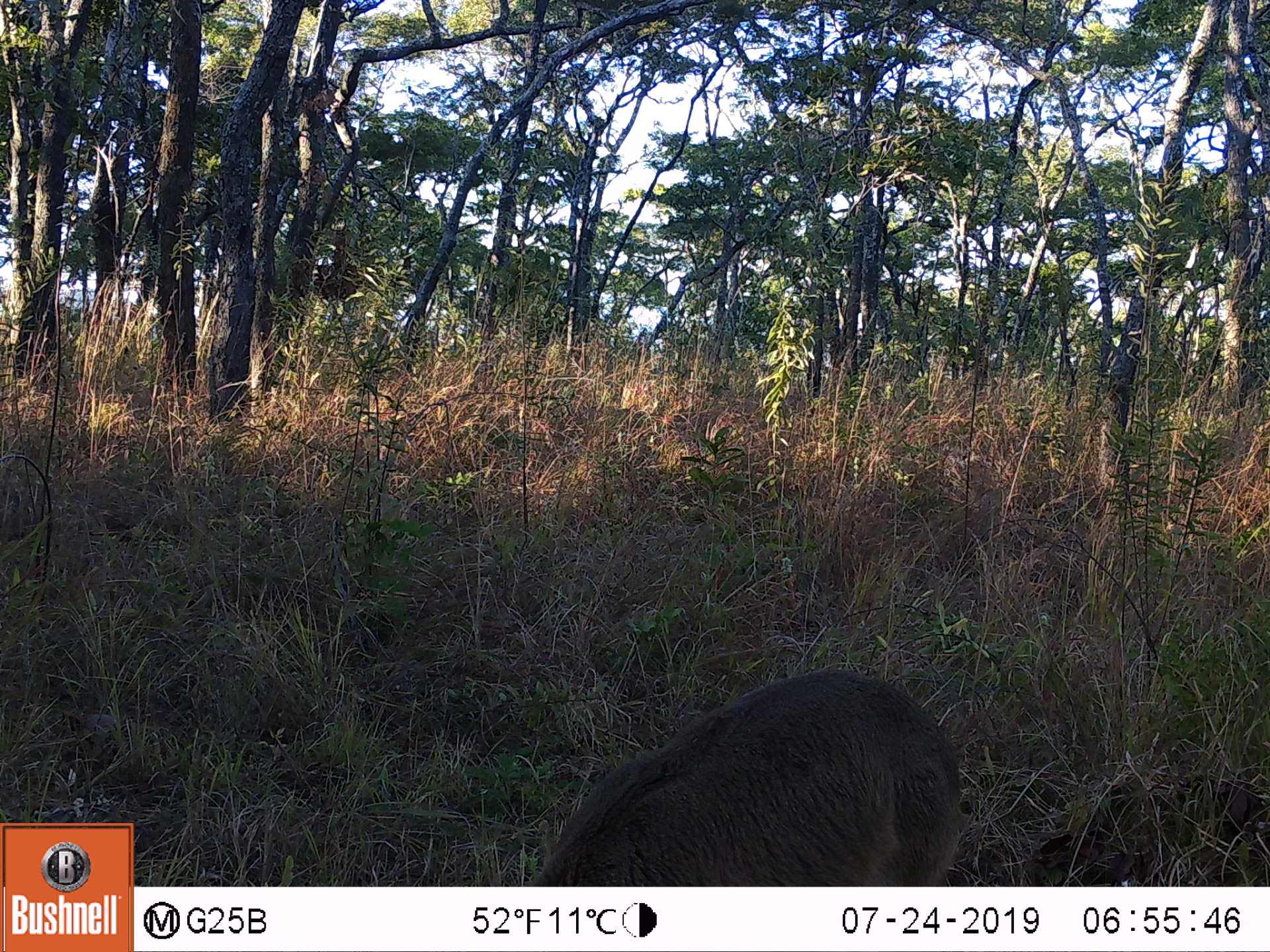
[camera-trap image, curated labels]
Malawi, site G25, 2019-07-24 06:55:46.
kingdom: Animalia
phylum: Chordata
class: Mammalia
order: Artiodactyla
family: Bovidae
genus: Redunca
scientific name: Redunca arundinum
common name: southern reedbuck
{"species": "southern reedbuck (Redunca arundinum)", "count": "1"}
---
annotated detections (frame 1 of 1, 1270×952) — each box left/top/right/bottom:
southern reedbuck: 529/658/973/880